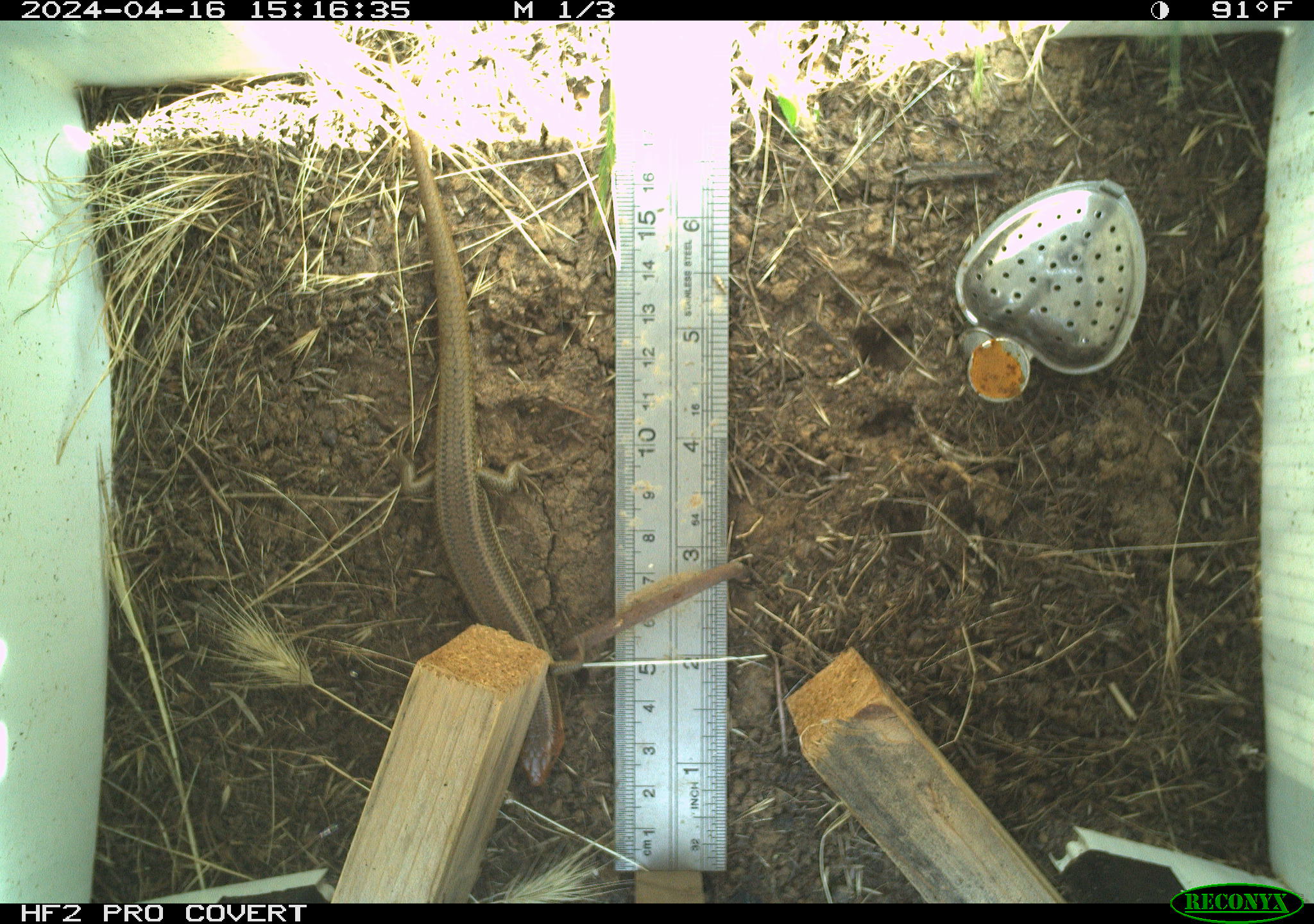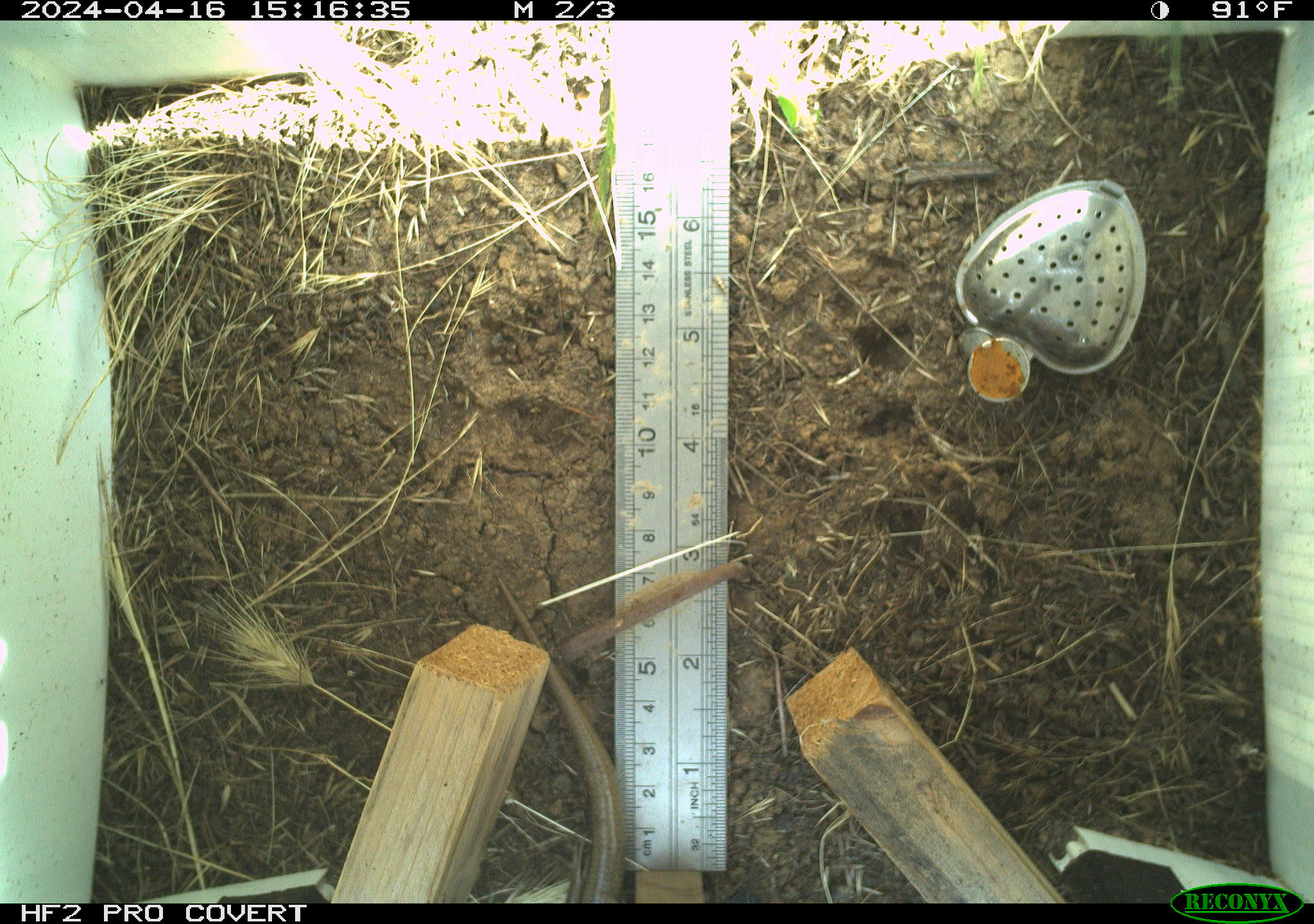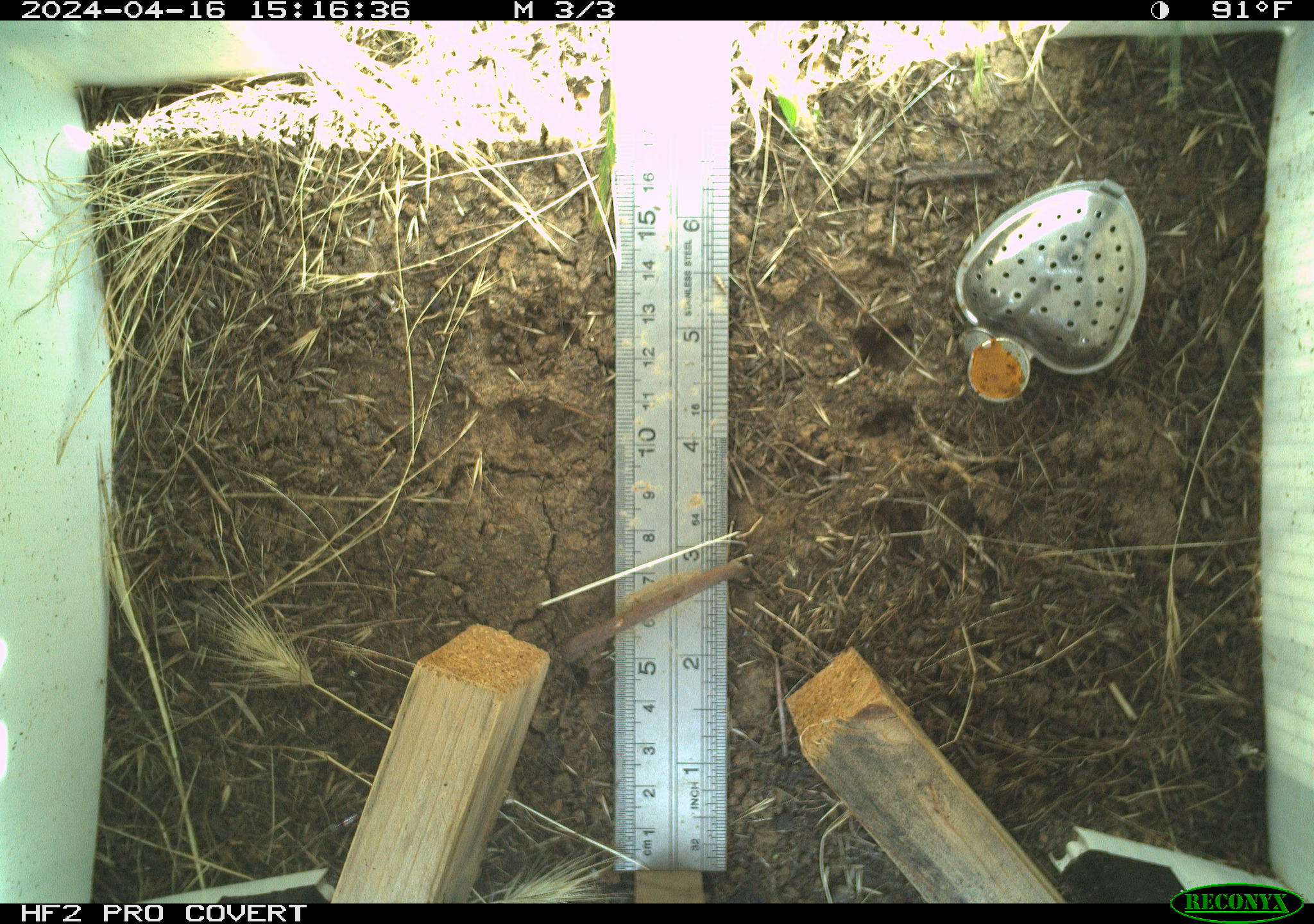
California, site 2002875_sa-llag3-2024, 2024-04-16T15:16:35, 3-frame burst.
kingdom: Animalia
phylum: Chordata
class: Reptilia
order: Squamata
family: Scincidae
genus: Plestiodon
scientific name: Plestiodon skiltonianus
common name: western skink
Western skink (Plestiodon skiltonianus).